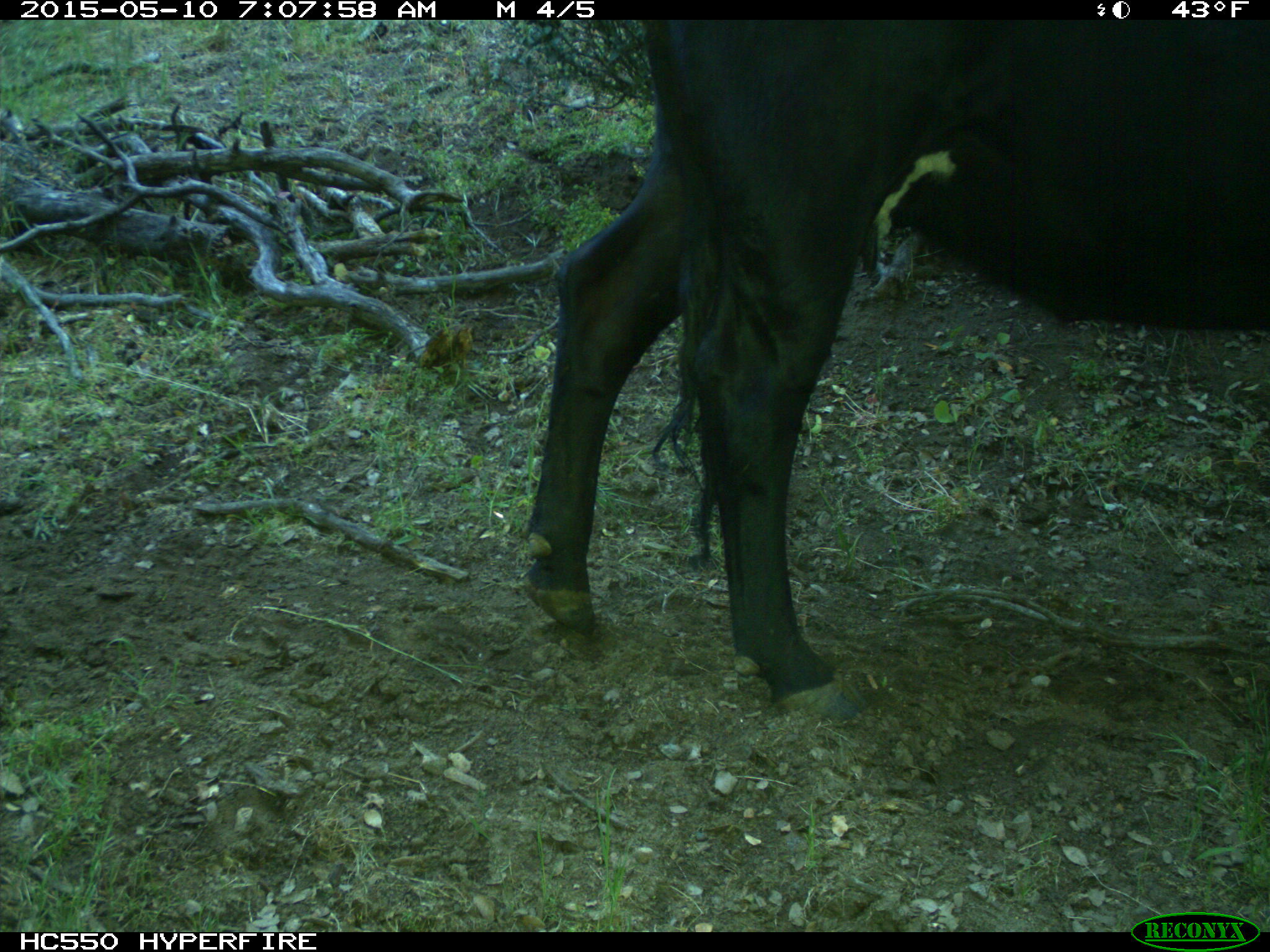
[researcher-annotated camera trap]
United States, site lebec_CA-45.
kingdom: Animalia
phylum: Chordata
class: Mammalia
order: Artiodactyla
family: Bovidae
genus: Bos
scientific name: Bos taurus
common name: domestic cow